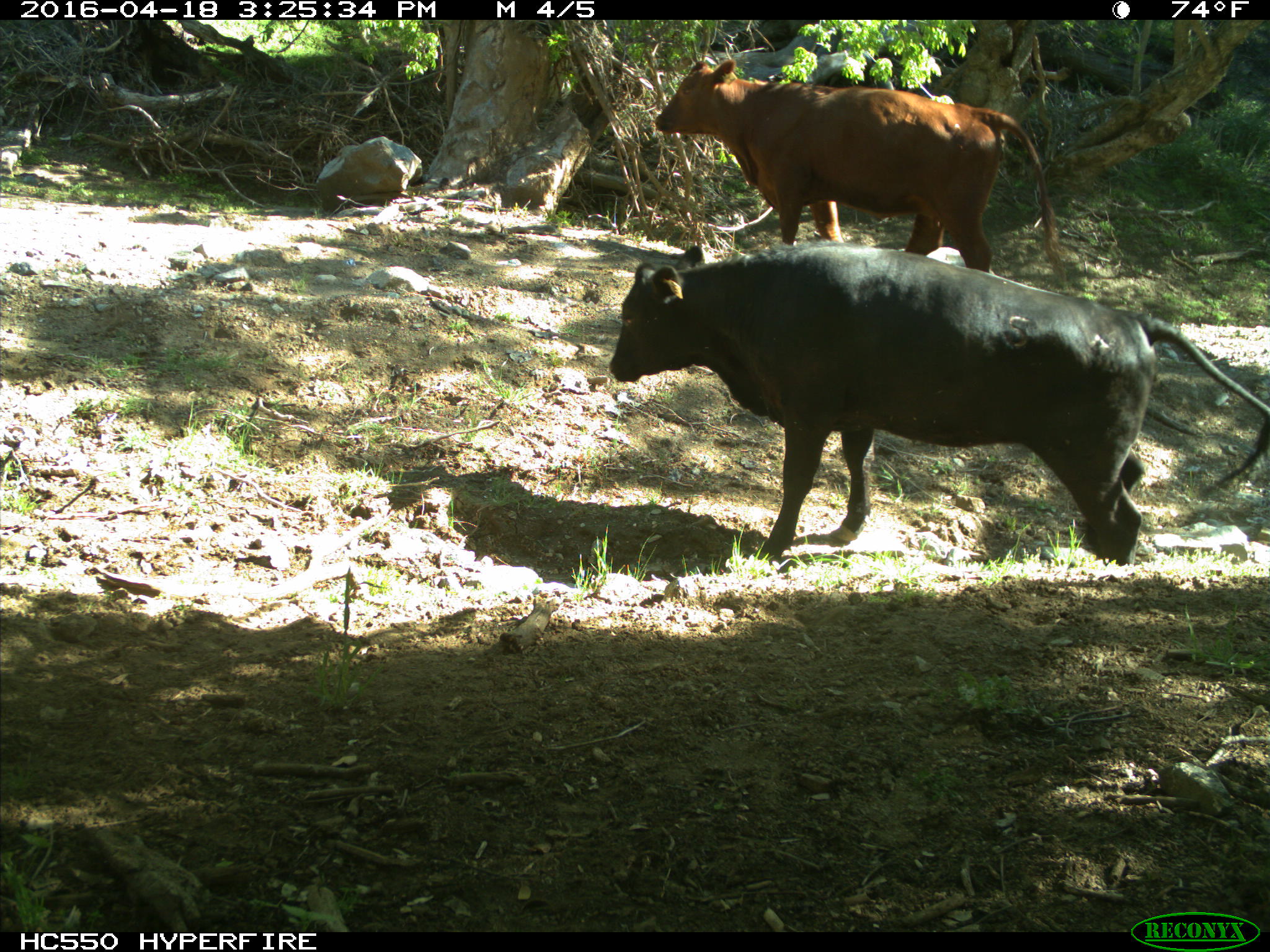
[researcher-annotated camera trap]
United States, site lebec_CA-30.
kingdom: Animalia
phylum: Chordata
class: Mammalia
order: Artiodactyla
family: Bovidae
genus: Bos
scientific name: Bos taurus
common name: domestic cow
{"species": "Bos taurus (domestic cow)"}